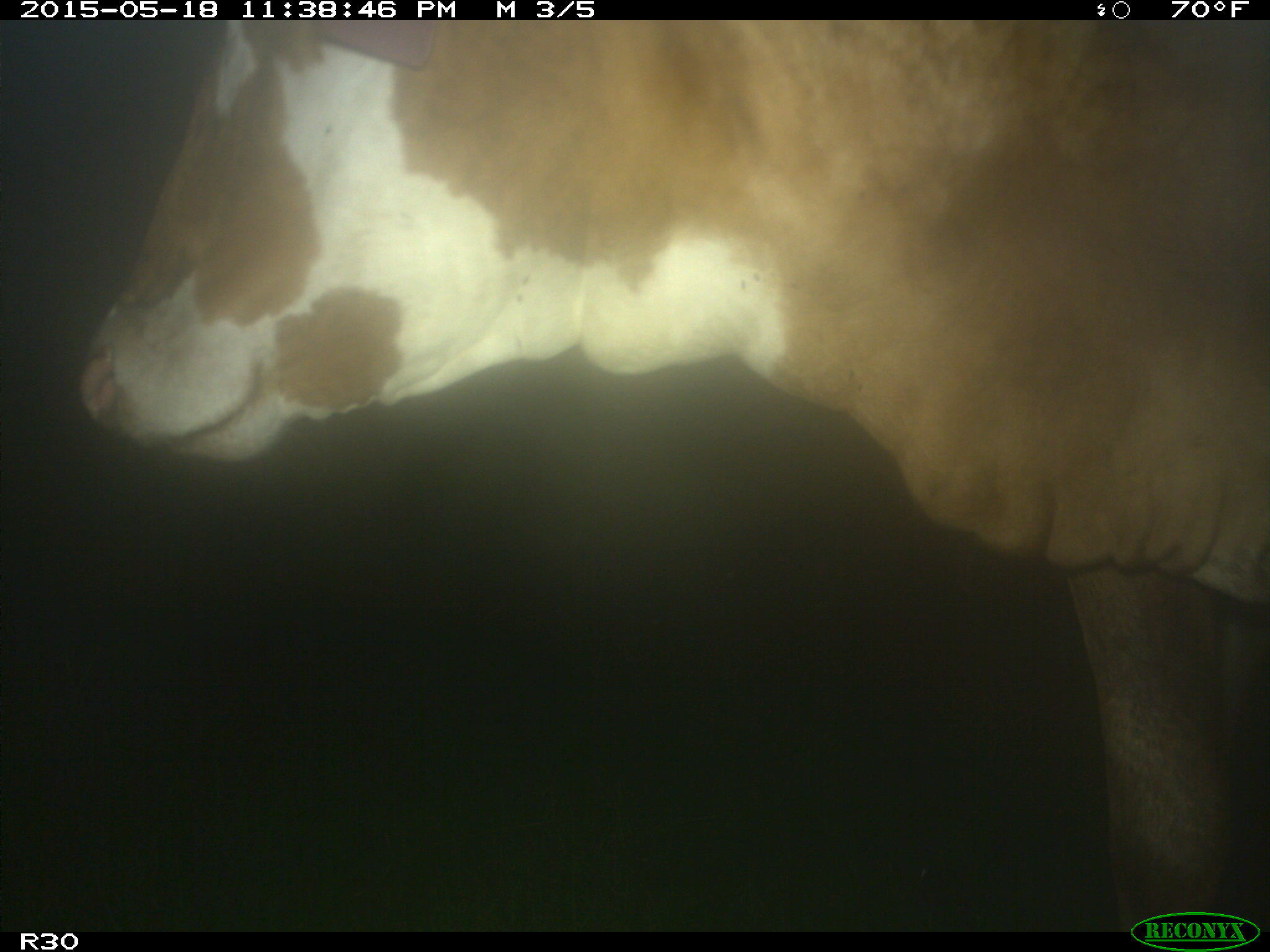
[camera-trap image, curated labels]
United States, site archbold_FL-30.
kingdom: Animalia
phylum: Chordata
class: Mammalia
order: Artiodactyla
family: Bovidae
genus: Bos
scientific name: Bos taurus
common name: domestic cow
Bos taurus (domestic cow).